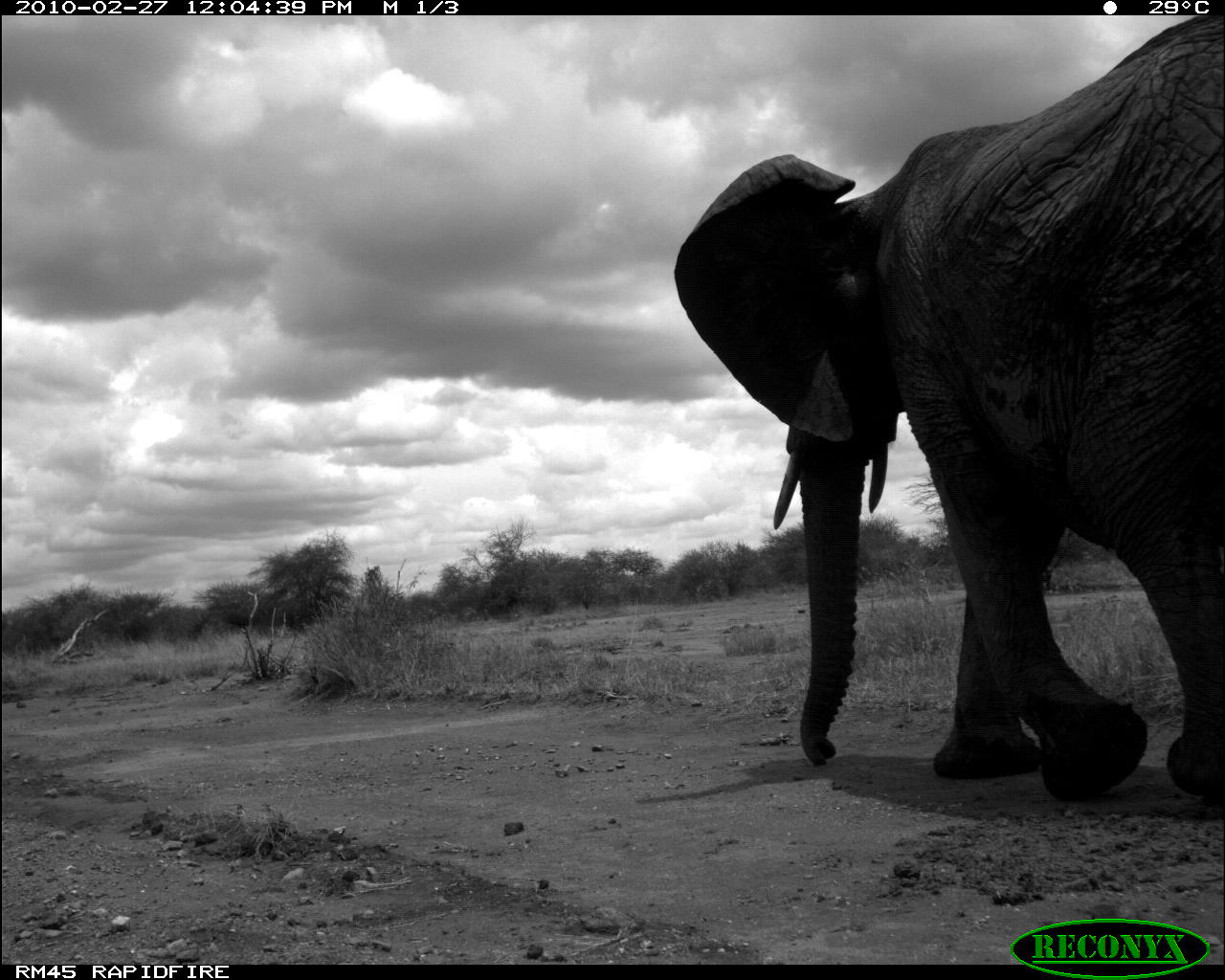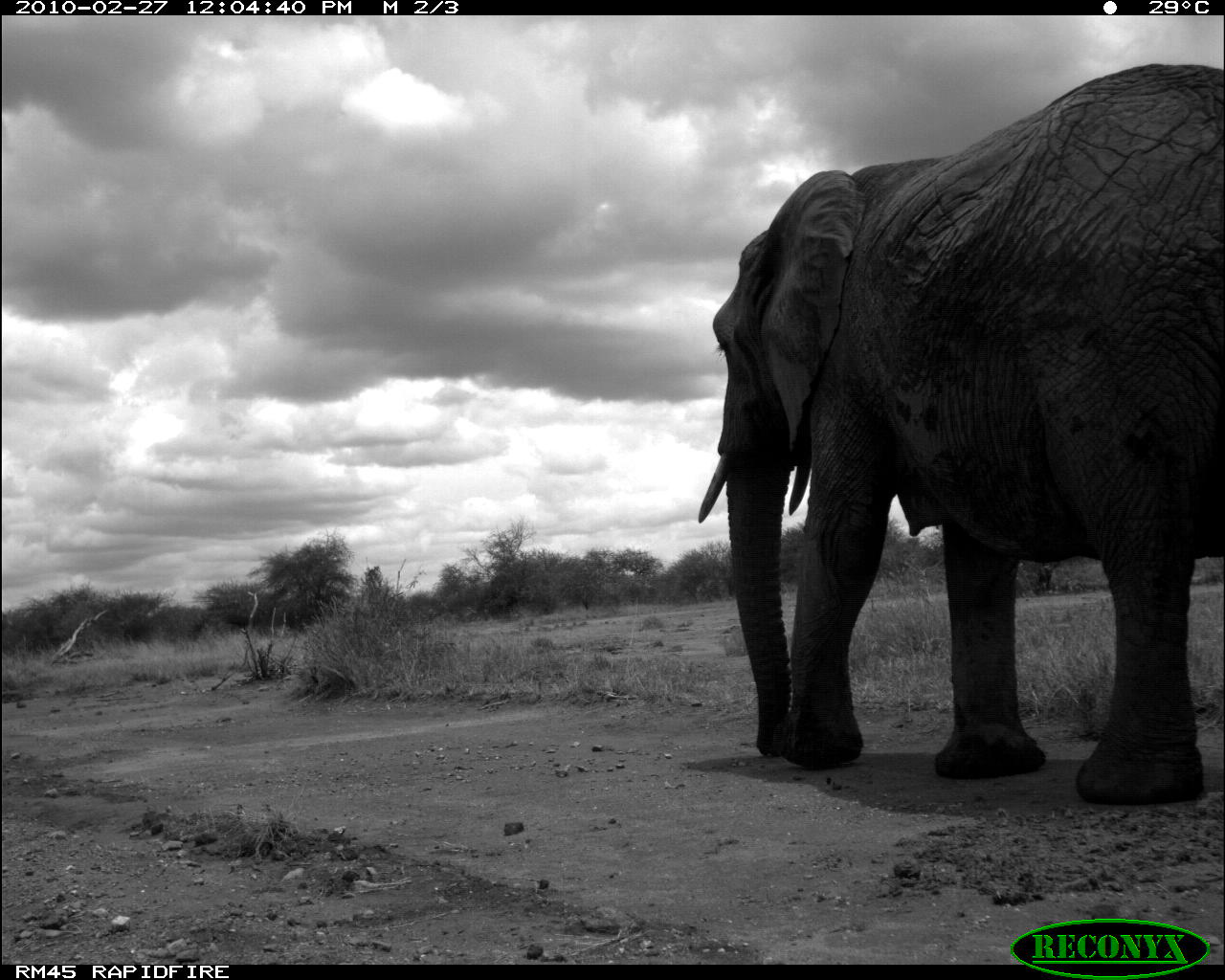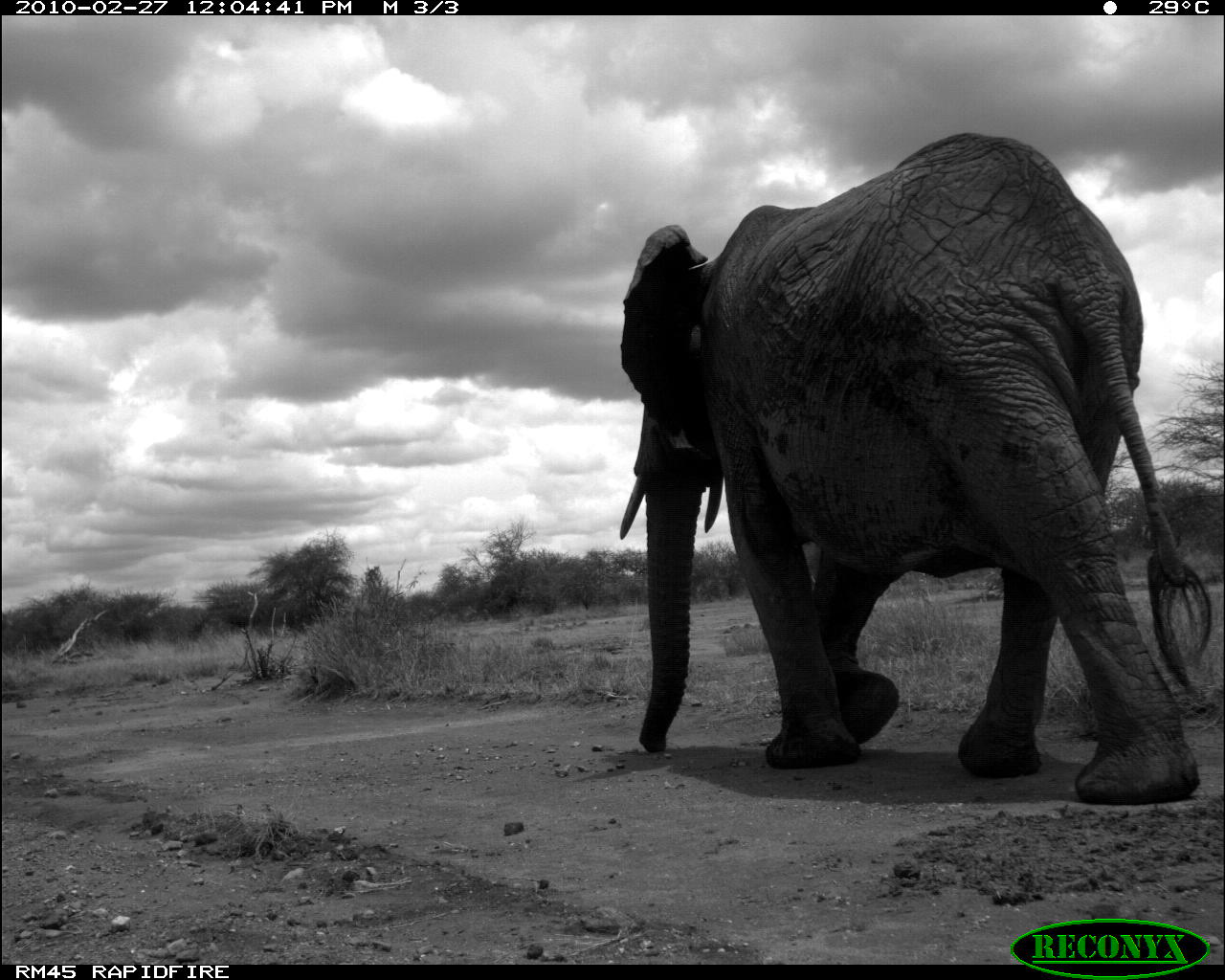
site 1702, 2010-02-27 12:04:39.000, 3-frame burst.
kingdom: Animalia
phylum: Chordata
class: Mammalia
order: Proboscidea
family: Elephantidae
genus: Loxodonta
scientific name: Loxodonta africana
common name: african bush elephant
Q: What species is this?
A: Loxodonta africana (african bush elephant).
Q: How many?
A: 1.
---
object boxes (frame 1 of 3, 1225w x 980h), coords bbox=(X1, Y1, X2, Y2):
loxodonta africana: bbox=(673, 15, 1225, 801)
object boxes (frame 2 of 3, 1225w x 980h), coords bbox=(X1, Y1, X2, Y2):
loxodonta africana: bbox=(698, 61, 1225, 806)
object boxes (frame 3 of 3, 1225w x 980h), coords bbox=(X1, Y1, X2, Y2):
loxodonta africana: bbox=(618, 130, 1214, 807)